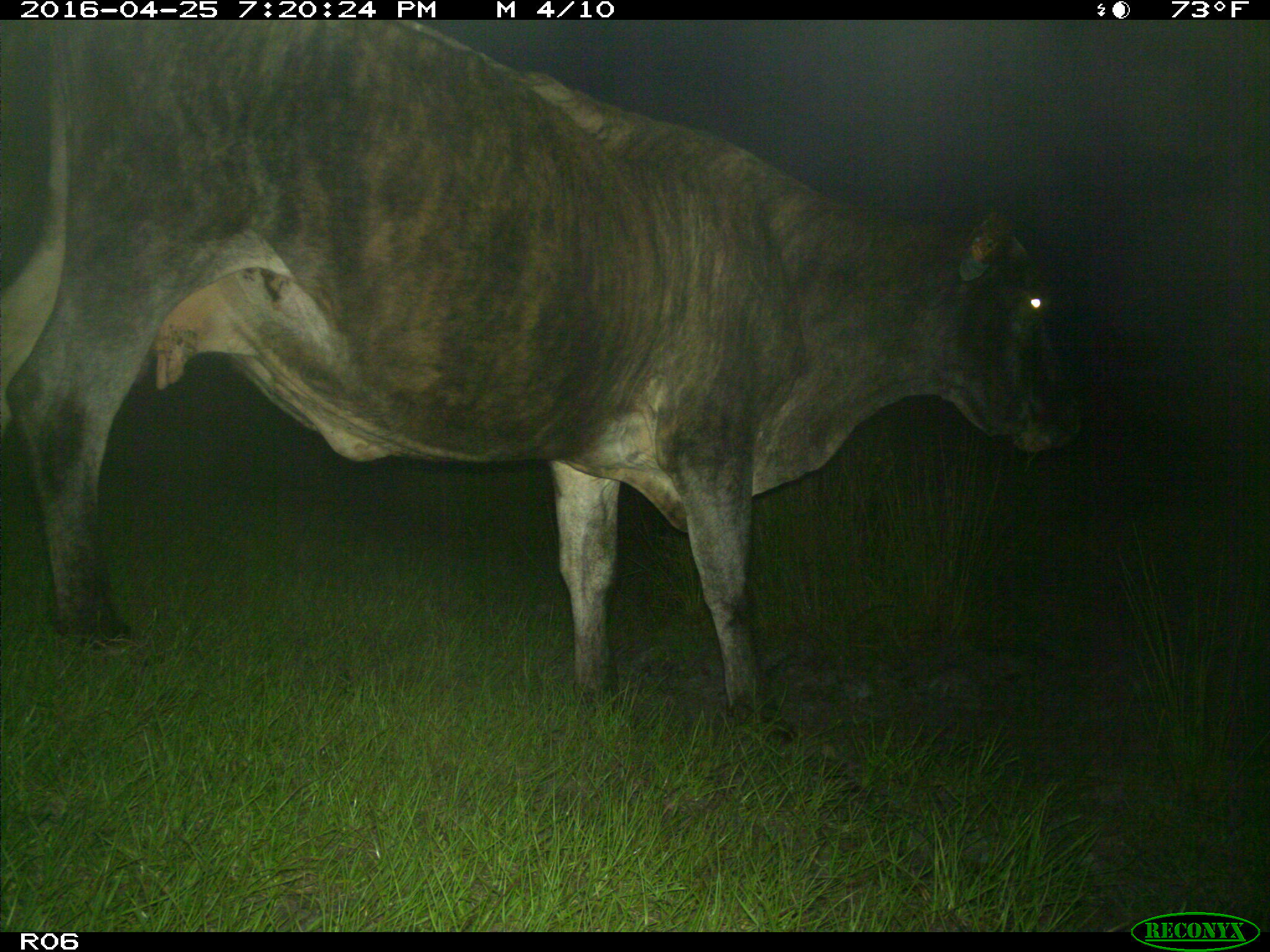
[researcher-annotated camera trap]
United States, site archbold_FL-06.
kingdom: Animalia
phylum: Chordata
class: Mammalia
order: Artiodactyla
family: Bovidae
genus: Bos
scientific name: Bos taurus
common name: domestic cow